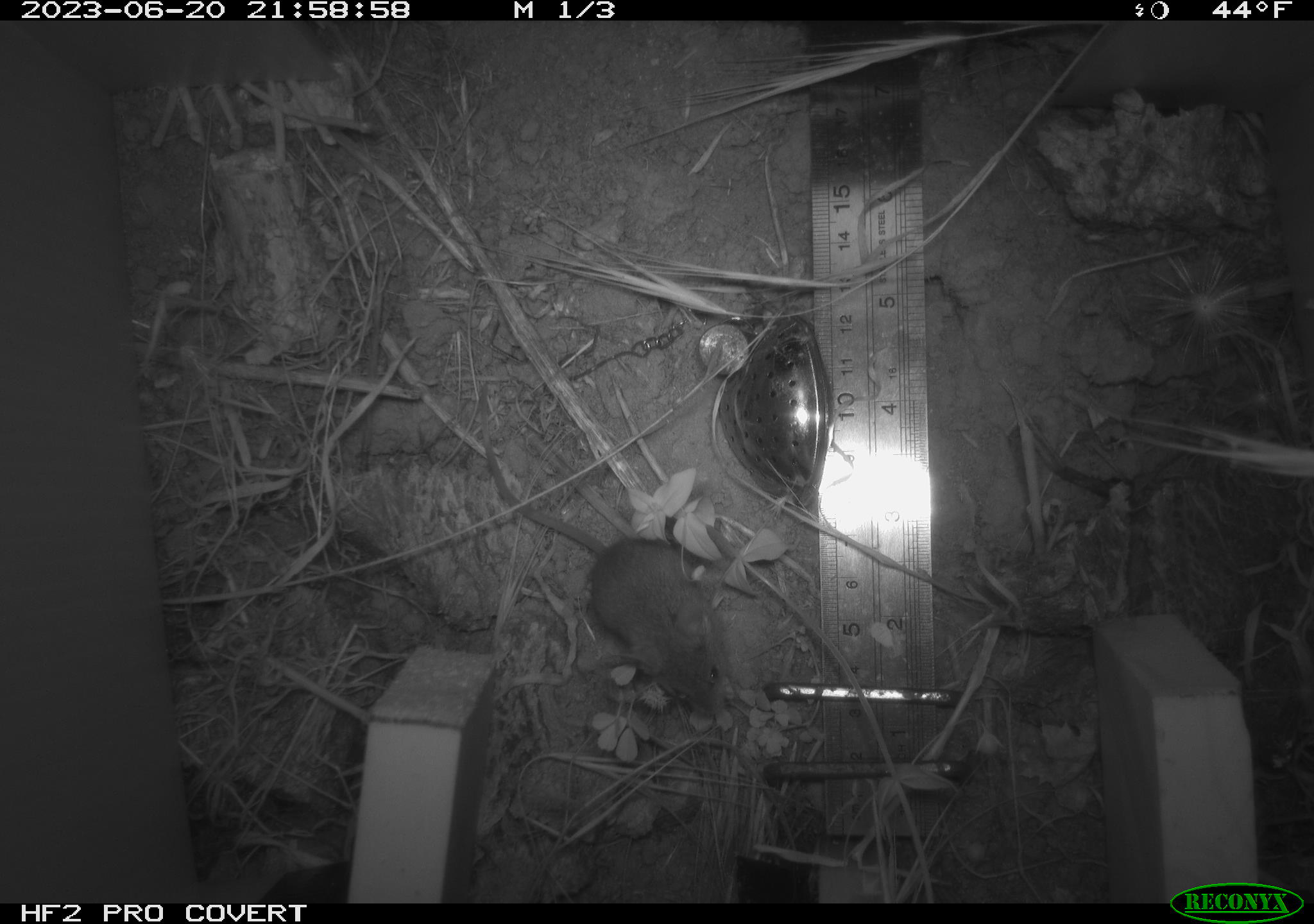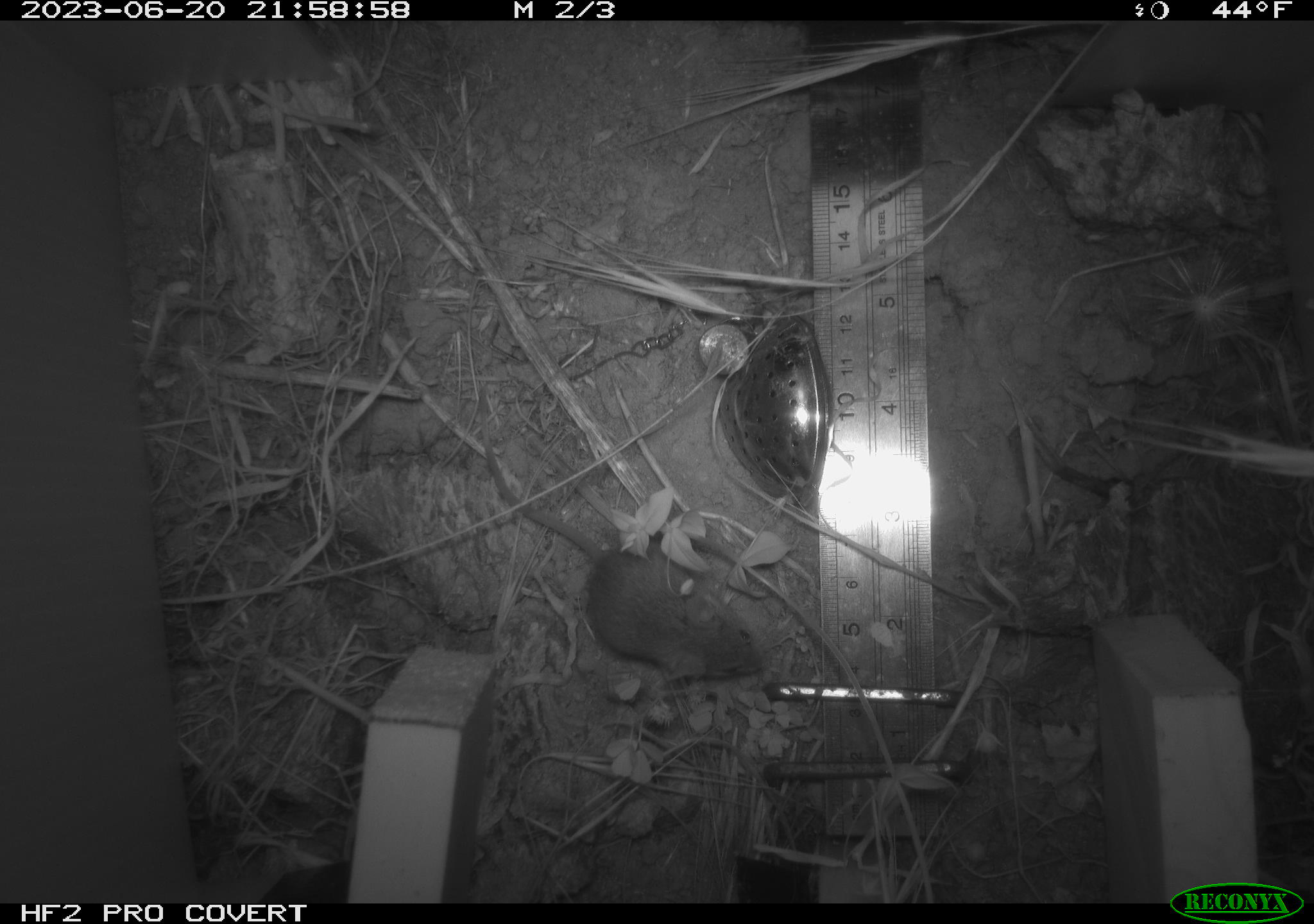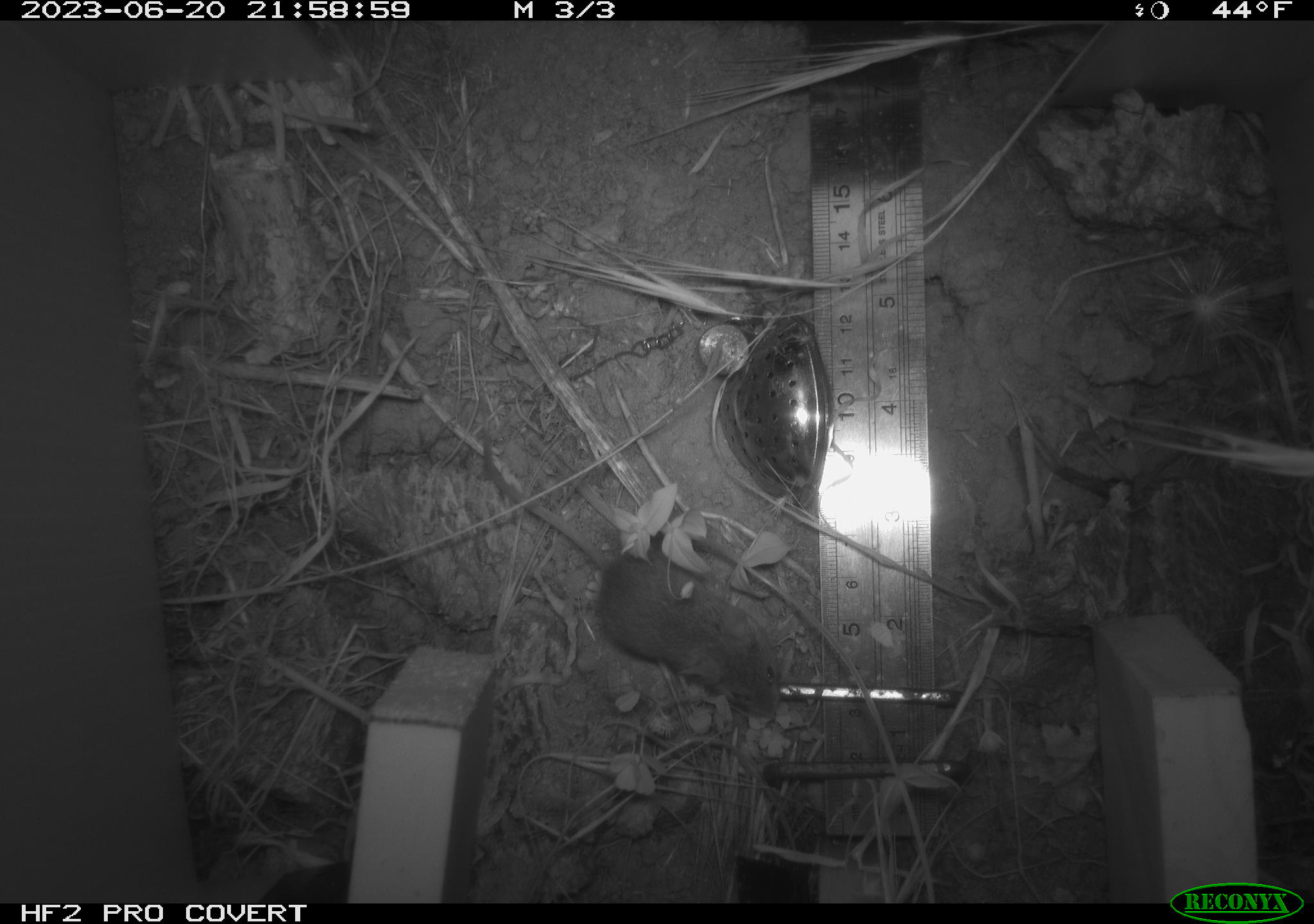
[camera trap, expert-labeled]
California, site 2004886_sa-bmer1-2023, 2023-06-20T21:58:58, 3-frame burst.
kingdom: Animalia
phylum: Chordata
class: Mammalia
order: Rodentia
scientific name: Rodentia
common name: mouse species